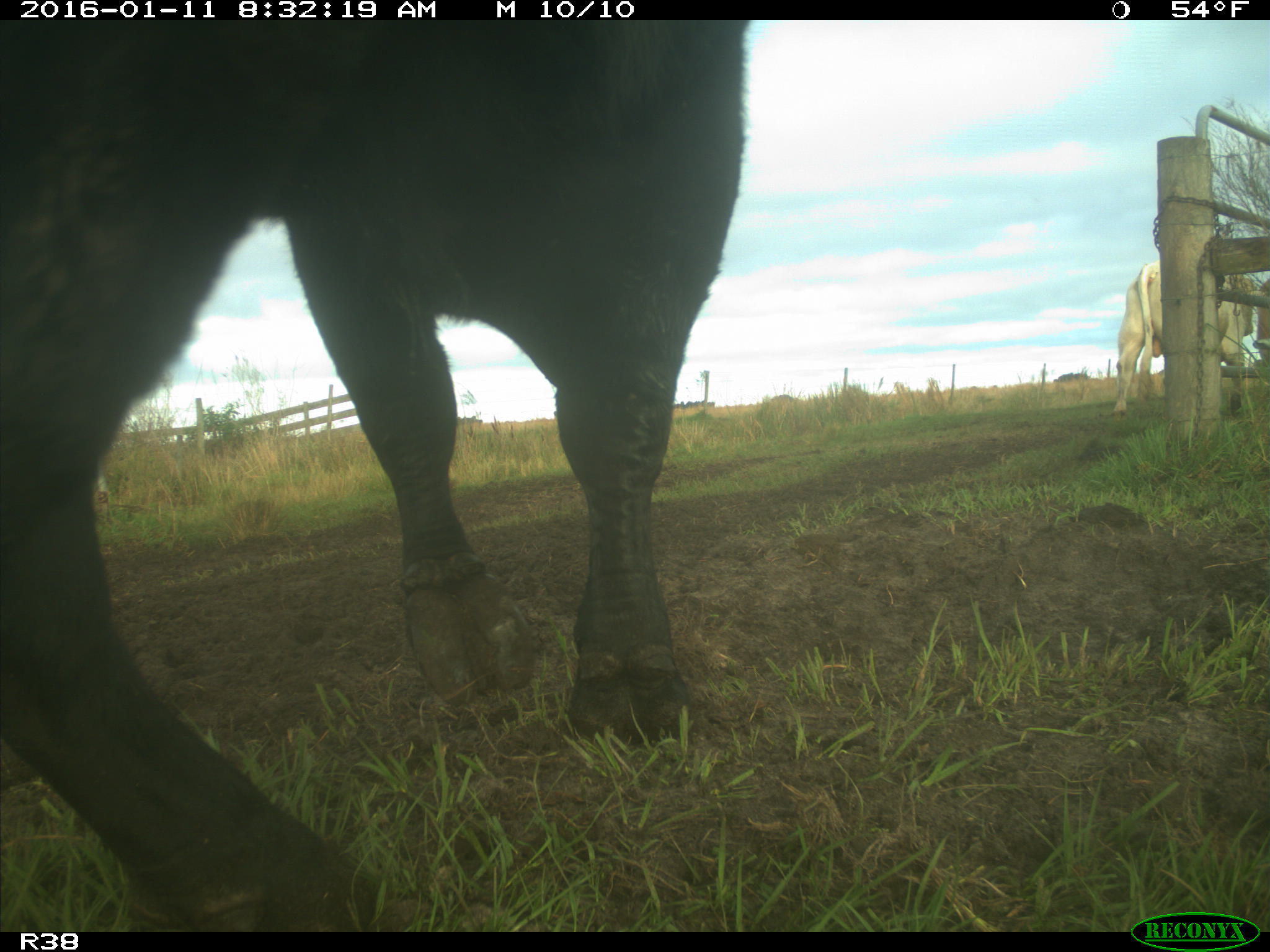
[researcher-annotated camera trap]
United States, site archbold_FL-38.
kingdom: Animalia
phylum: Chordata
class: Mammalia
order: Artiodactyla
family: Bovidae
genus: Bos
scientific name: Bos taurus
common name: domestic cow